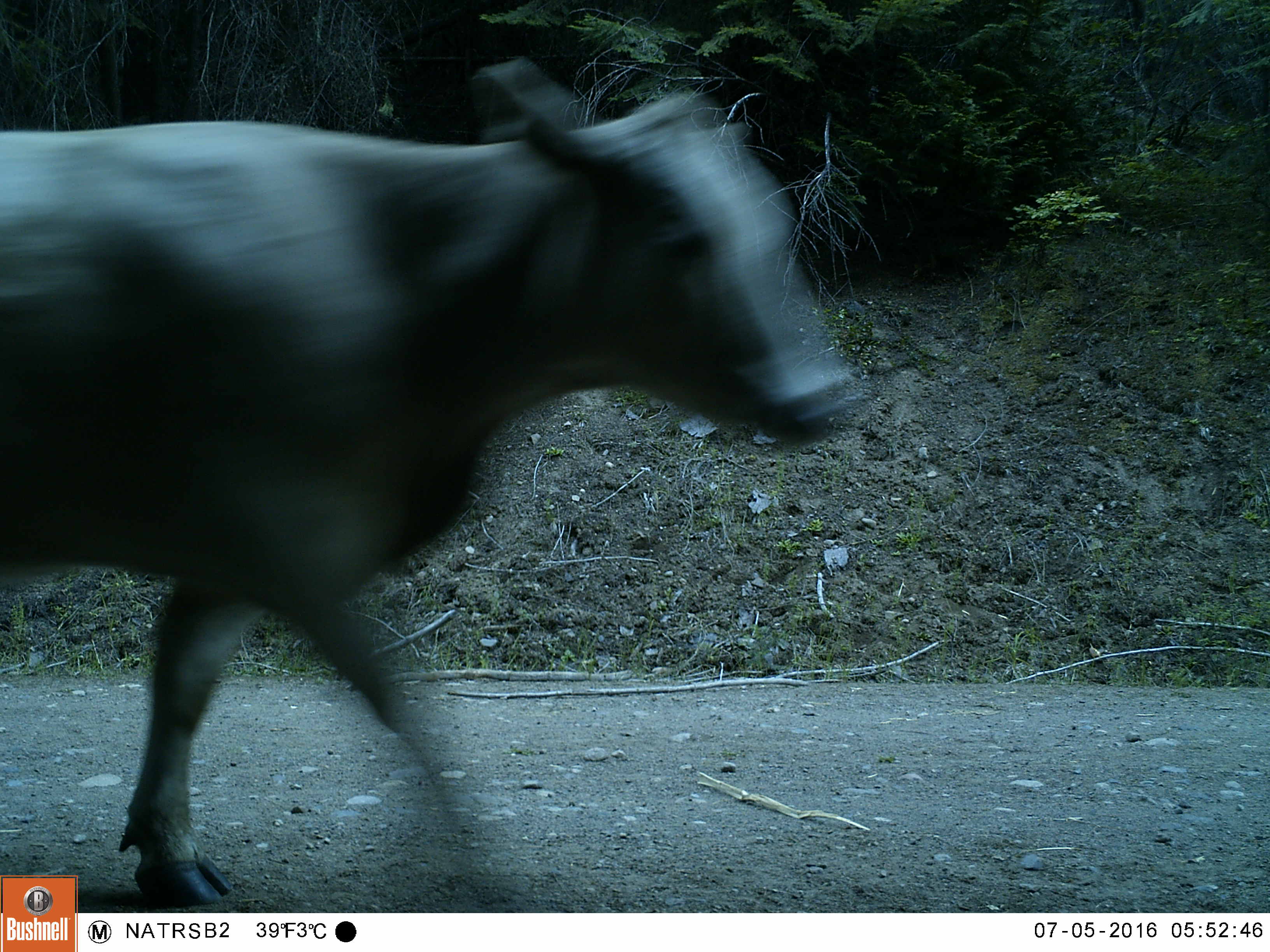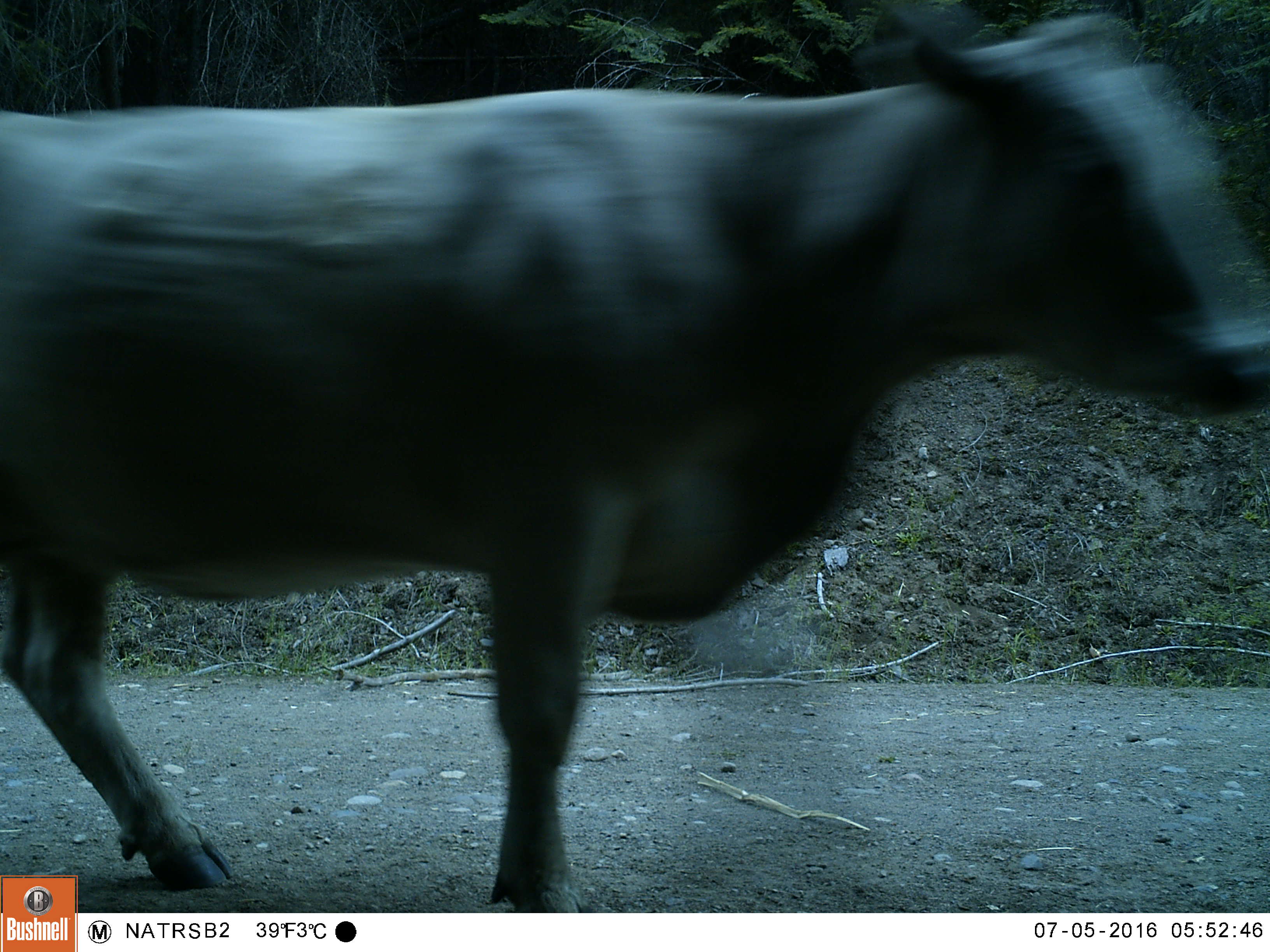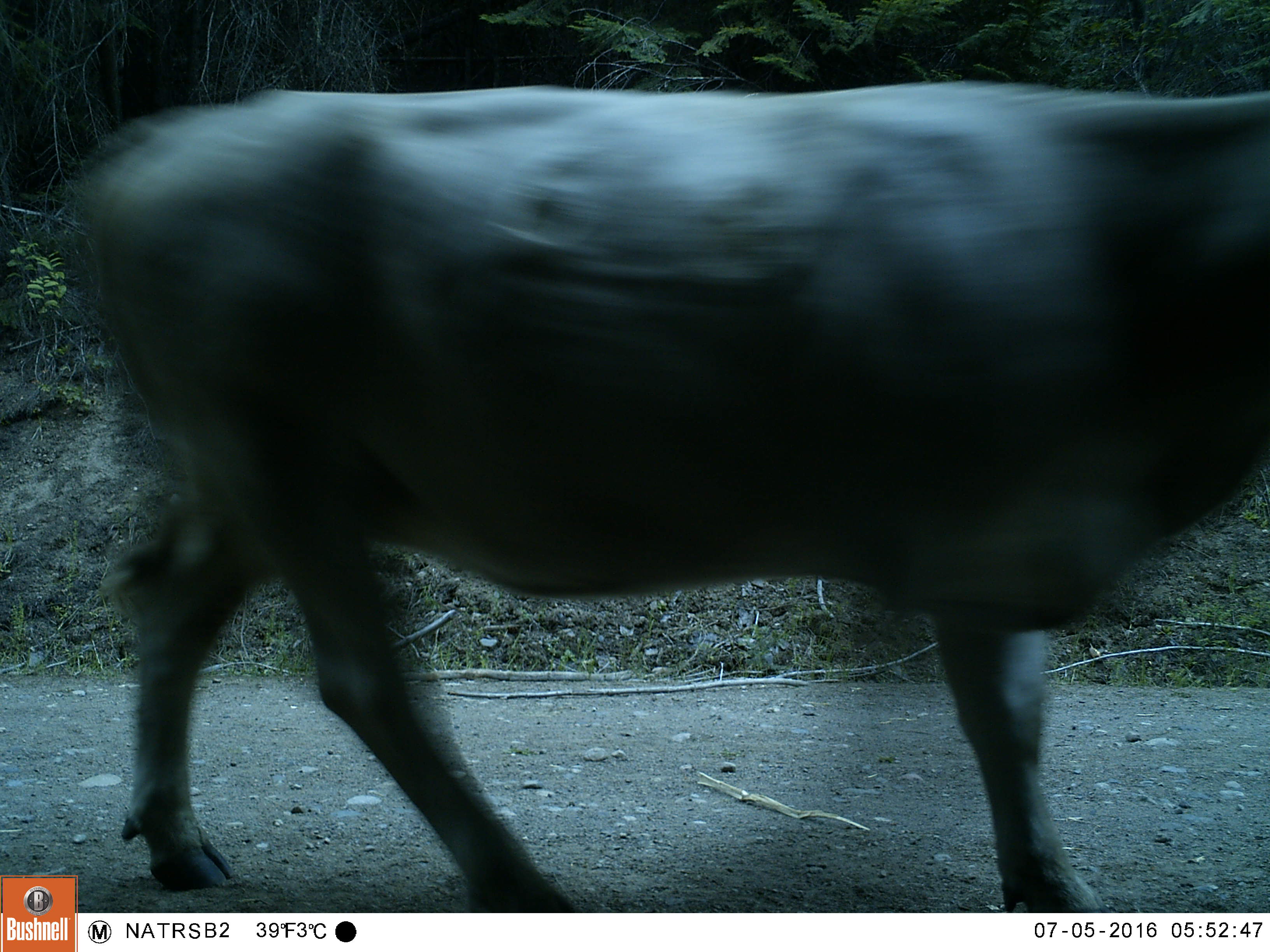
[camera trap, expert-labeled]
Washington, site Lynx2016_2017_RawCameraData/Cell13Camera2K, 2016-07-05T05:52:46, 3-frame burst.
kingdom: Animalia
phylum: Chordata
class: Mammalia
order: Artiodactyla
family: Bovidae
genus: Bos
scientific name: Bos taurus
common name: domestic cattle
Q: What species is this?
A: Domestic cattle (Bos taurus).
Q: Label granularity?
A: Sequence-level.